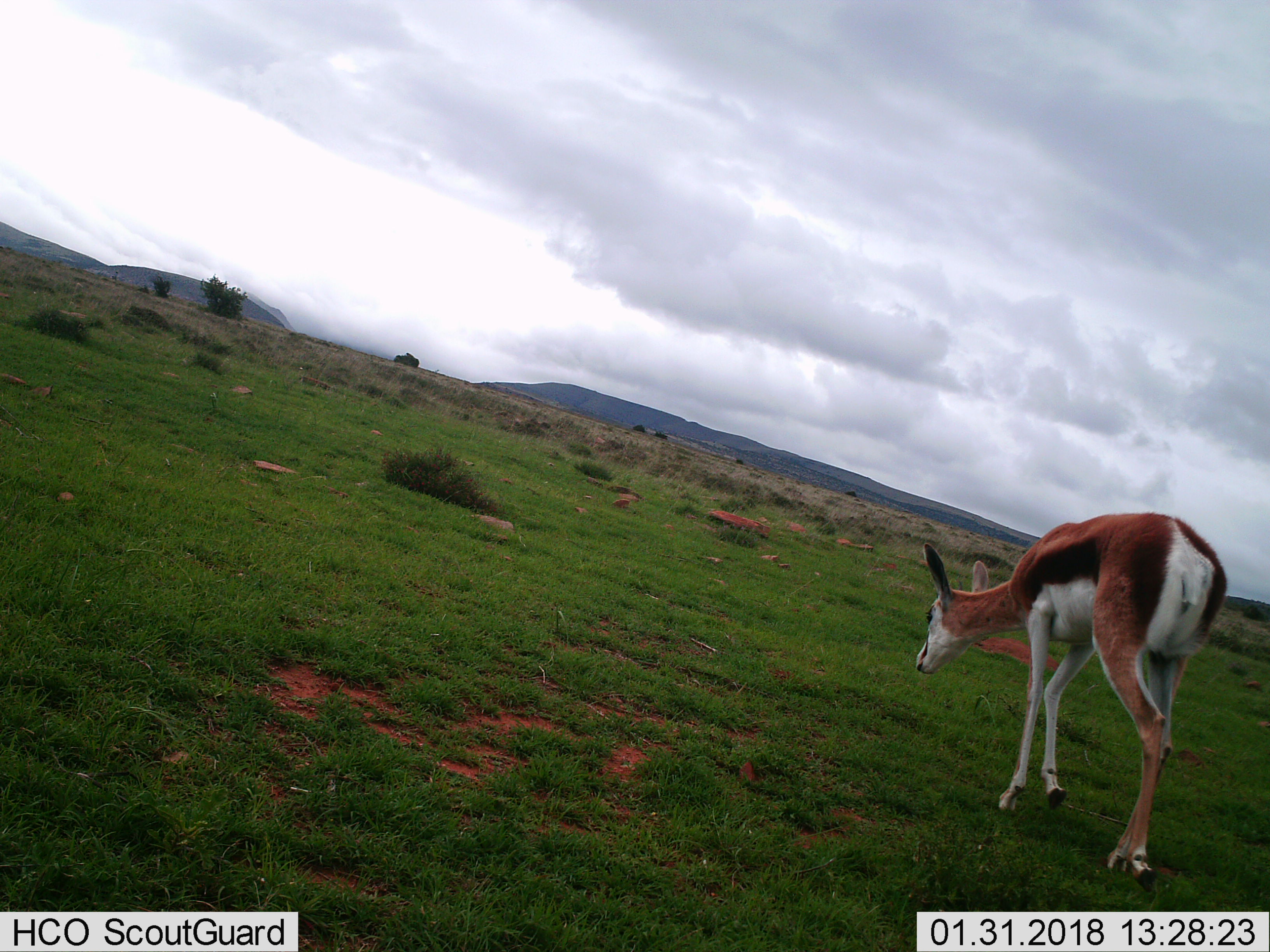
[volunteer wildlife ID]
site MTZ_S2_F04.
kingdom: Animalia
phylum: Chordata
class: Mammalia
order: Artiodactyla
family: Bovidae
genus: Antidorcas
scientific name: Antidorcas marsupialis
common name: springbok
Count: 1.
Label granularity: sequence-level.